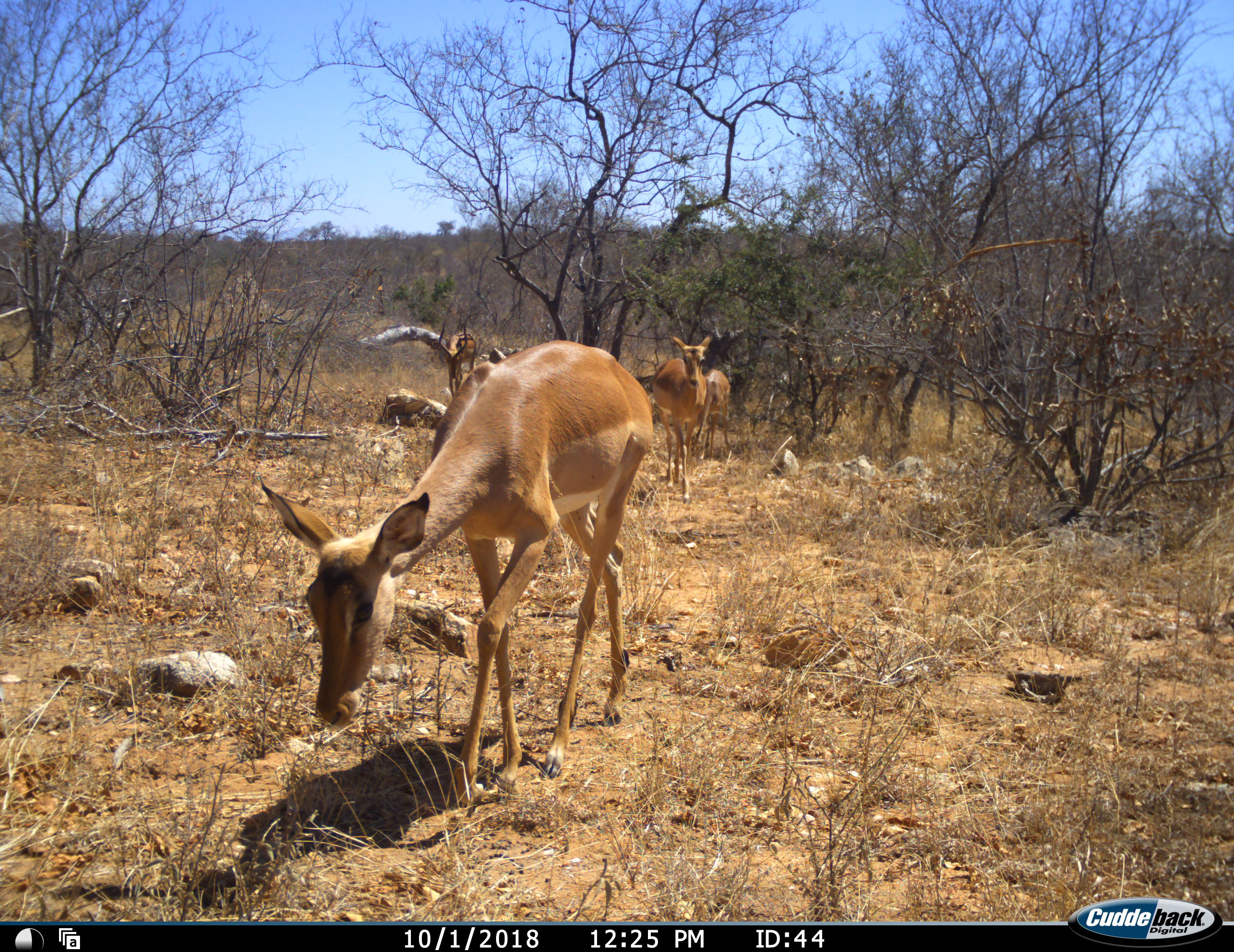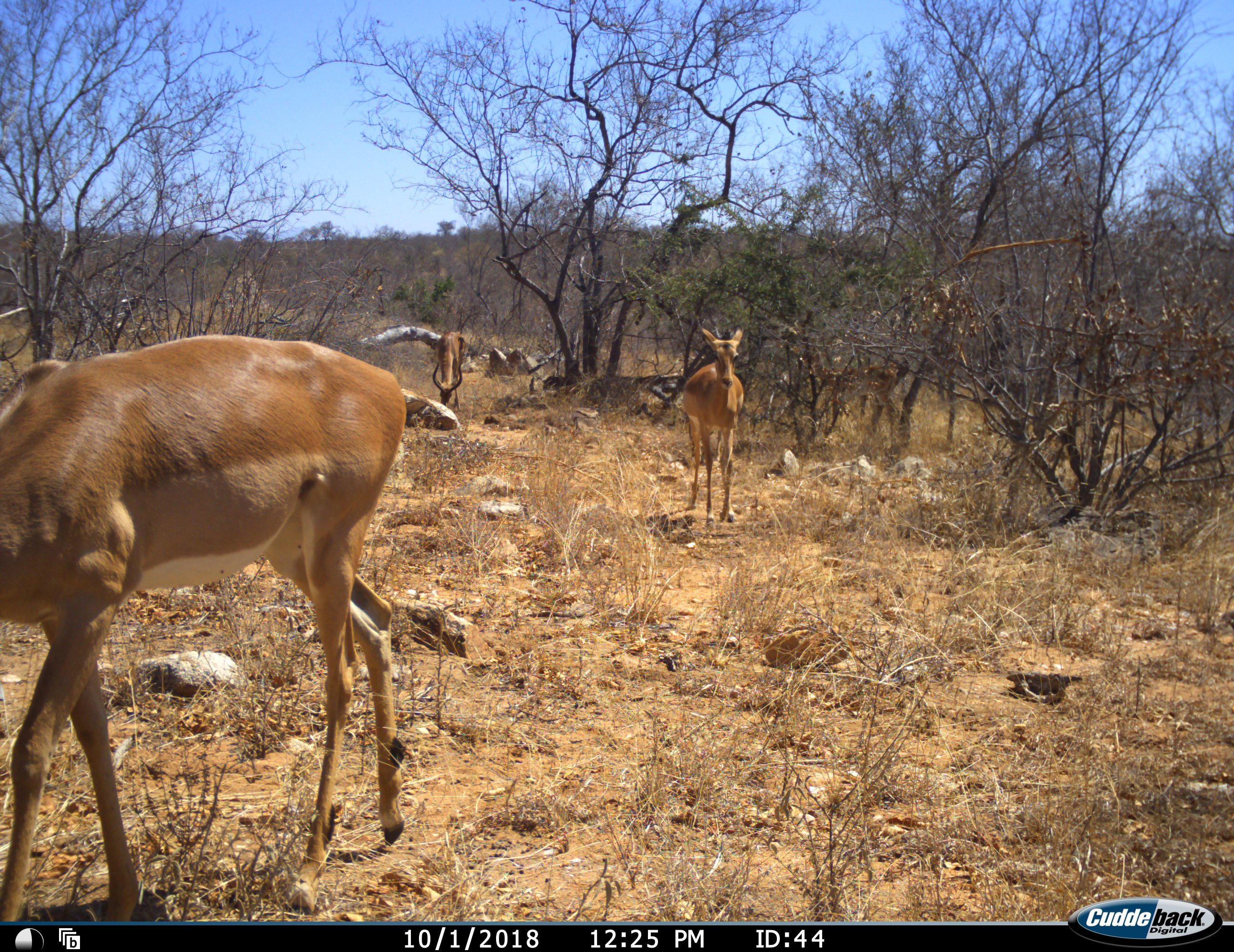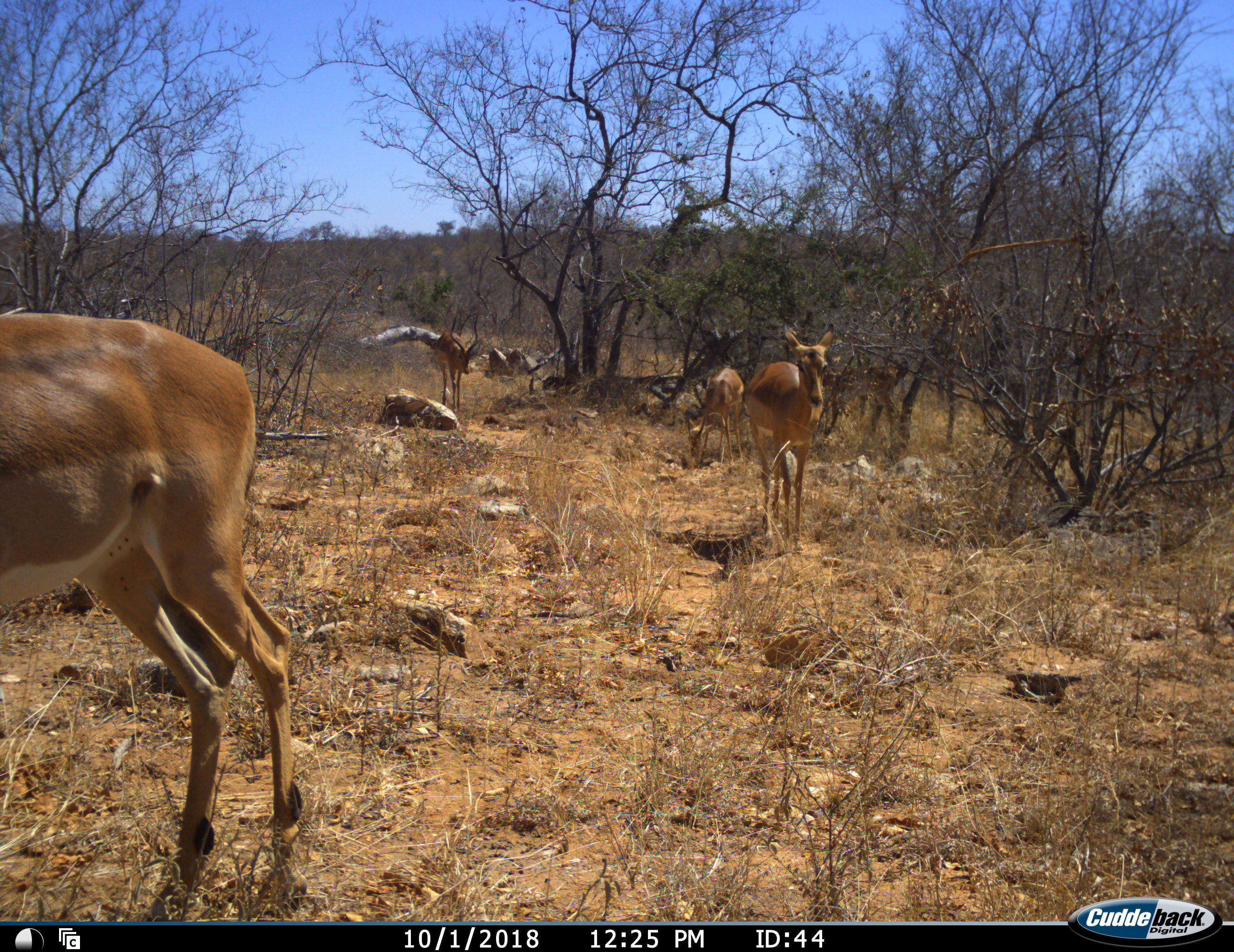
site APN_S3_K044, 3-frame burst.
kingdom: Animalia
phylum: Chordata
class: Mammalia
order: Artiodactyla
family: Bovidae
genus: Aepyceros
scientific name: Aepyceros melampus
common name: impala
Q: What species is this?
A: Impala (Aepyceros melampus).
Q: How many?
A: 4.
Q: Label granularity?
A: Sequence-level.